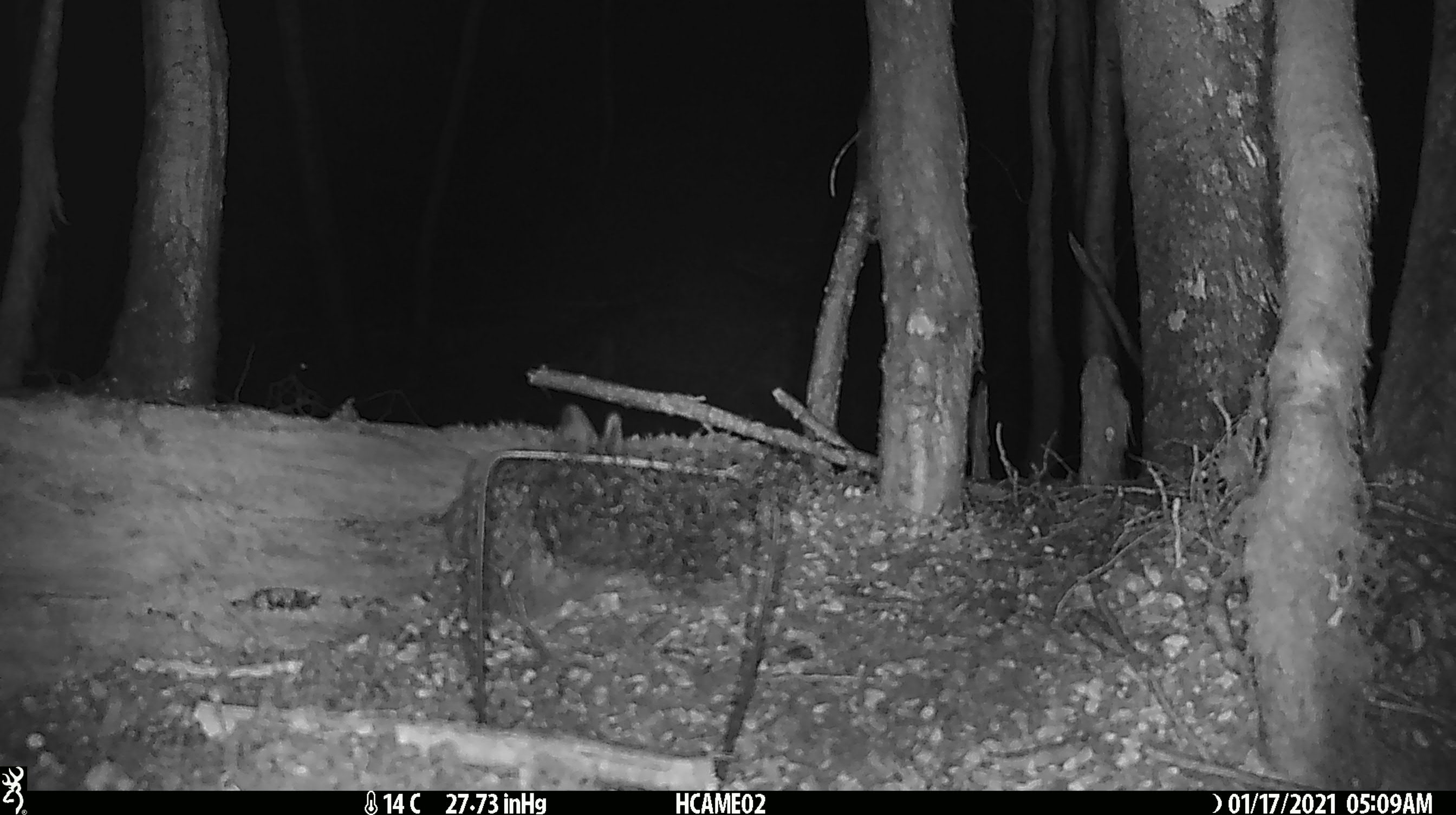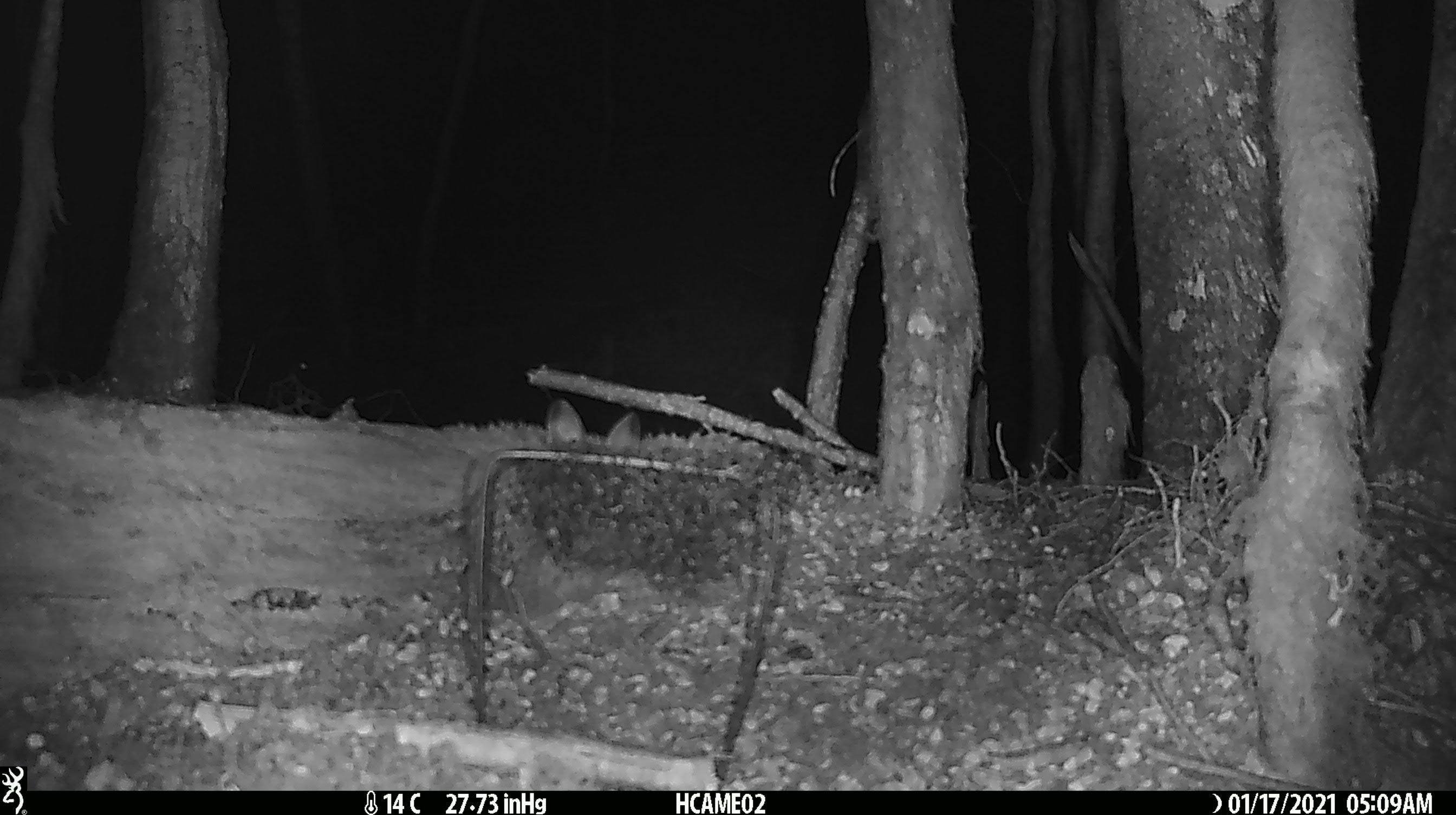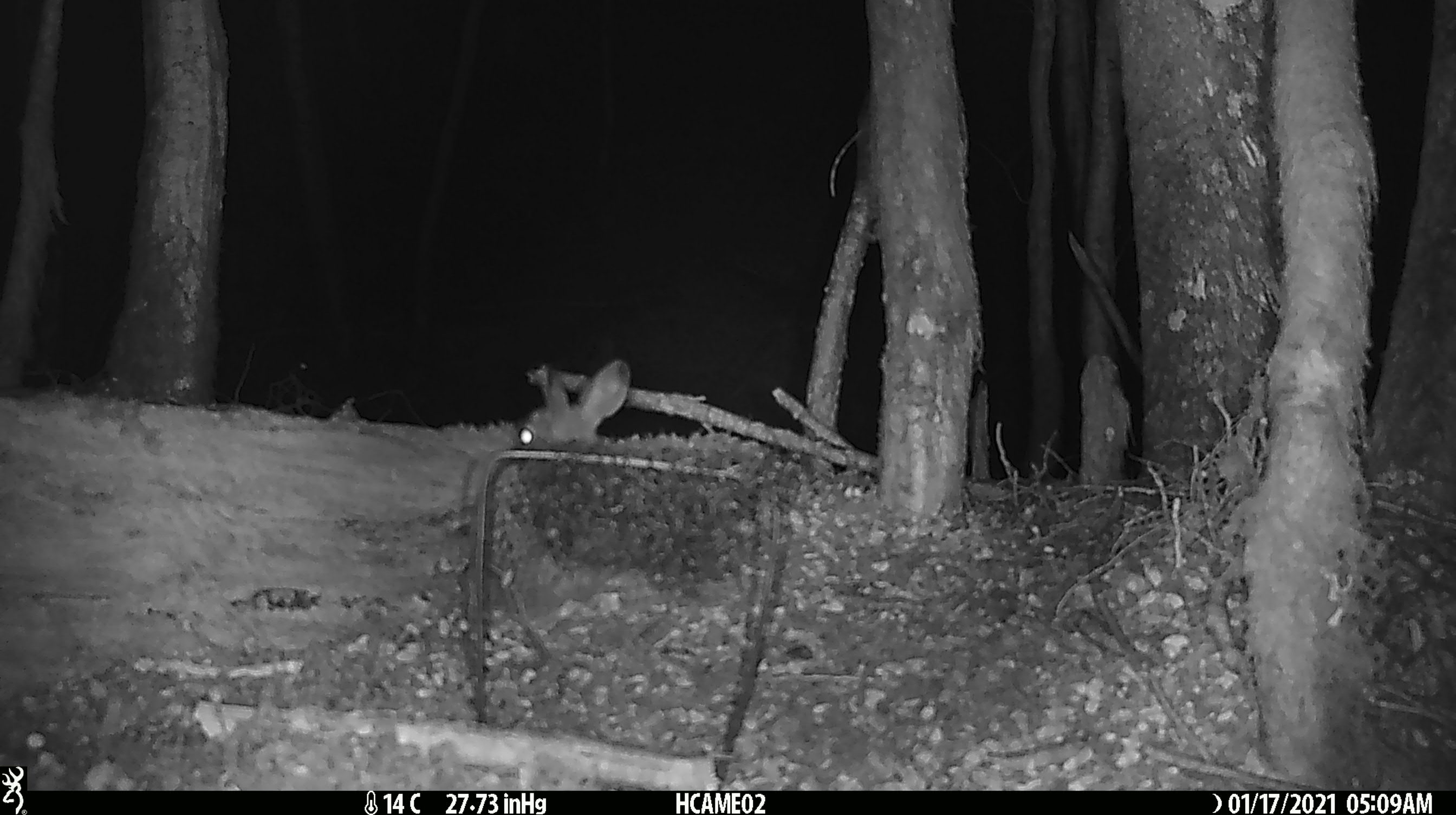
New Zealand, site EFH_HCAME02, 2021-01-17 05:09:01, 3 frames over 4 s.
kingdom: Animalia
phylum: Chordata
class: Mammalia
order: Lagomorpha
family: Leporidae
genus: Oryctolagus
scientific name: Oryctolagus cuniculus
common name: european rabbit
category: rabbit